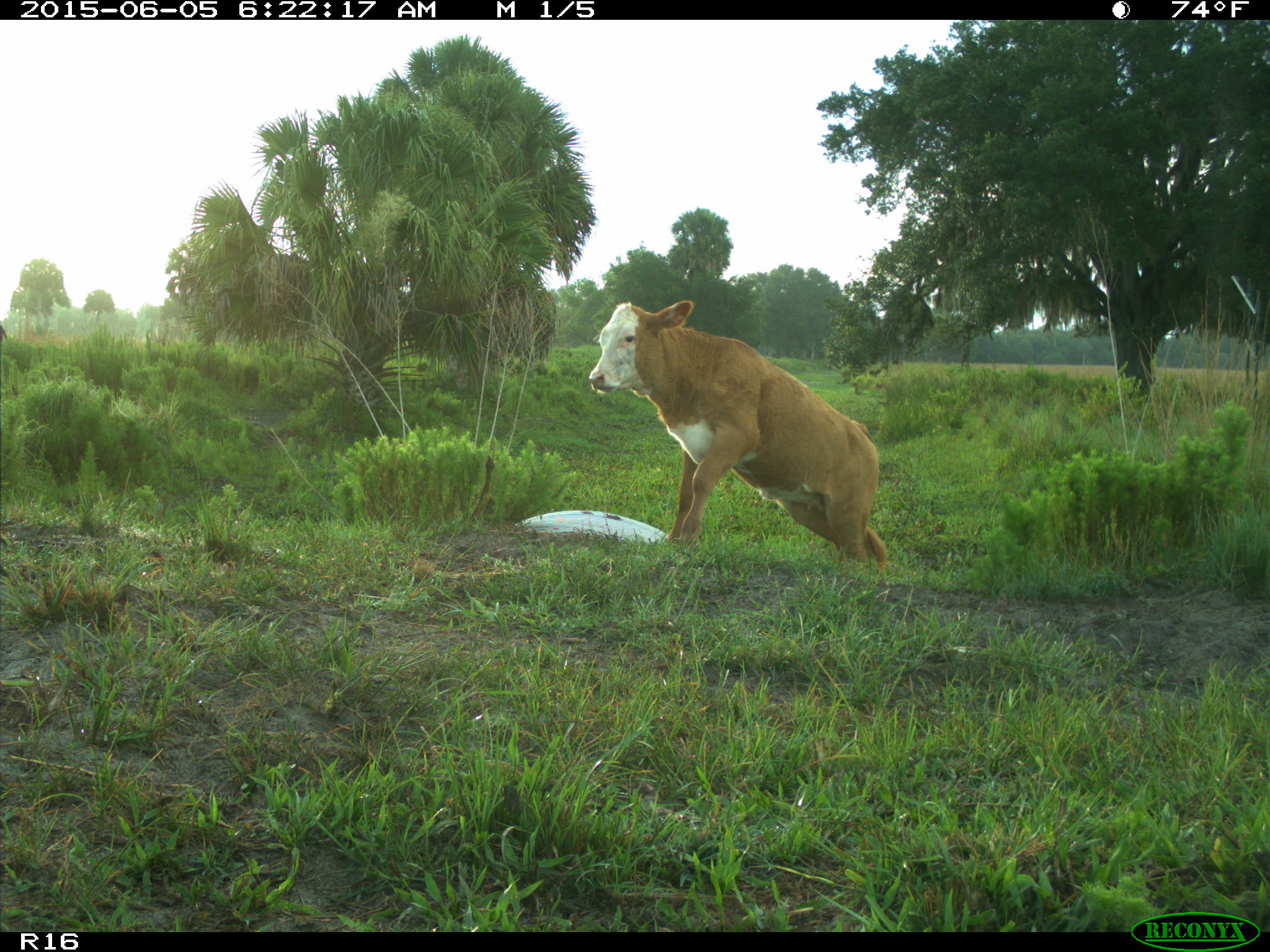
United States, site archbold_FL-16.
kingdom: Animalia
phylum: Chordata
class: Mammalia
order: Artiodactyla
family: Bovidae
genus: Bos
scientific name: Bos taurus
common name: domestic cow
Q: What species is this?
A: Bos taurus (domestic cow).